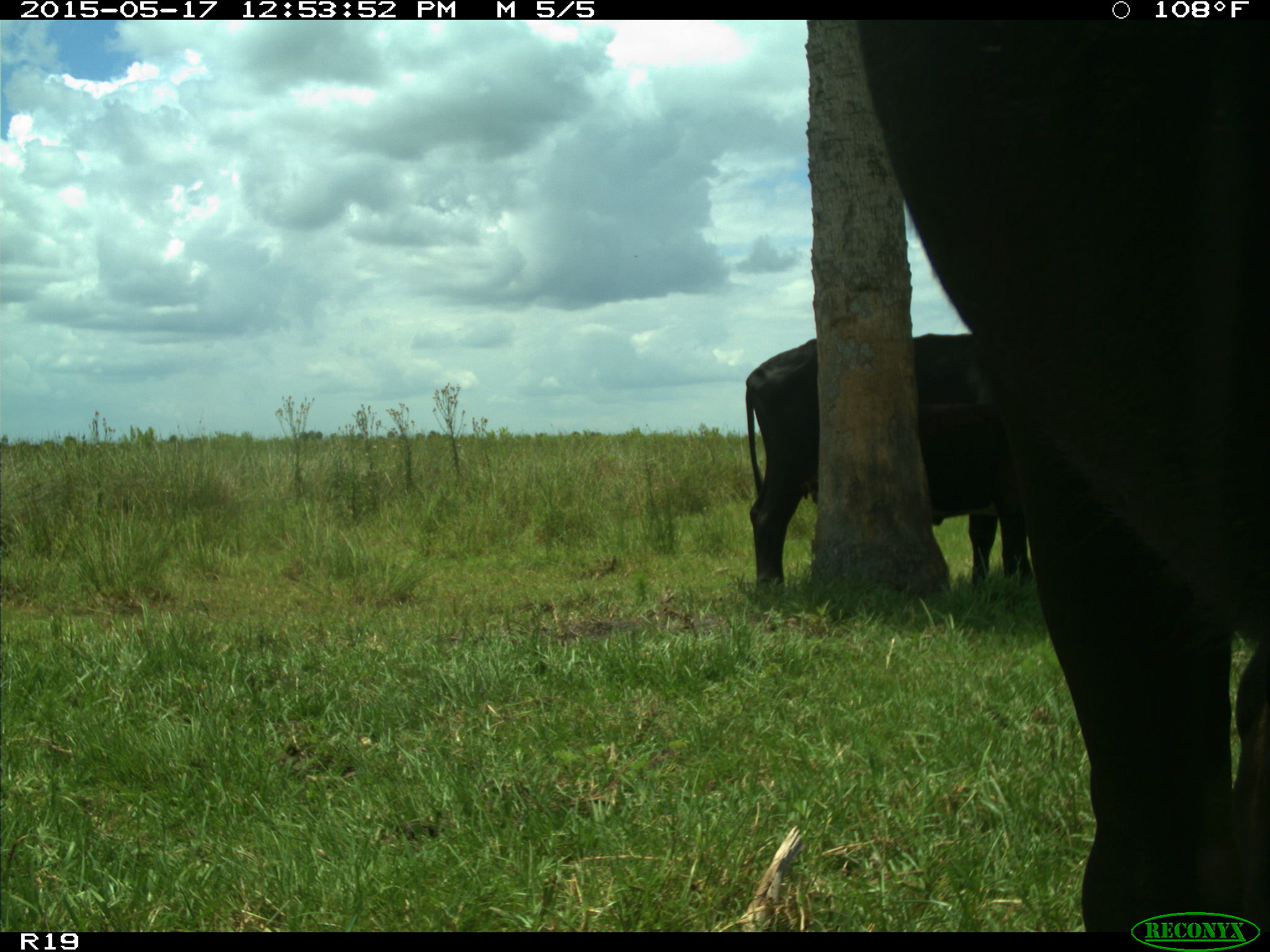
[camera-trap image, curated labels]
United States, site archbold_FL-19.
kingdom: Animalia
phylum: Chordata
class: Mammalia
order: Artiodactyla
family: Bovidae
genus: Bos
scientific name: Bos taurus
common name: domestic cow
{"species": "Bos taurus (domestic cow)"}